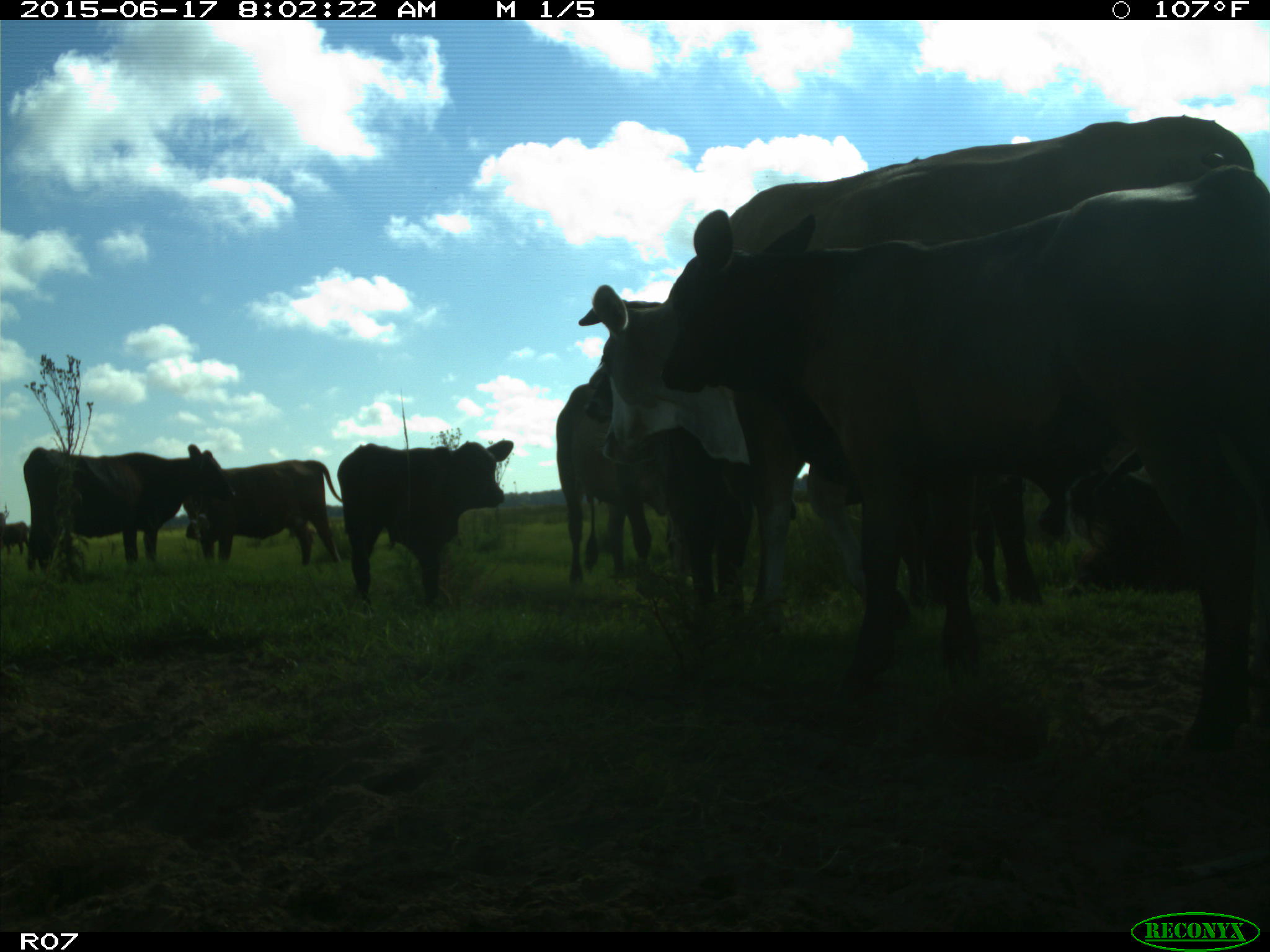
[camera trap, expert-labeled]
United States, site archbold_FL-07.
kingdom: Animalia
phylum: Chordata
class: Mammalia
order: Artiodactyla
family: Bovidae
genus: Bos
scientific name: Bos taurus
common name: domestic cow